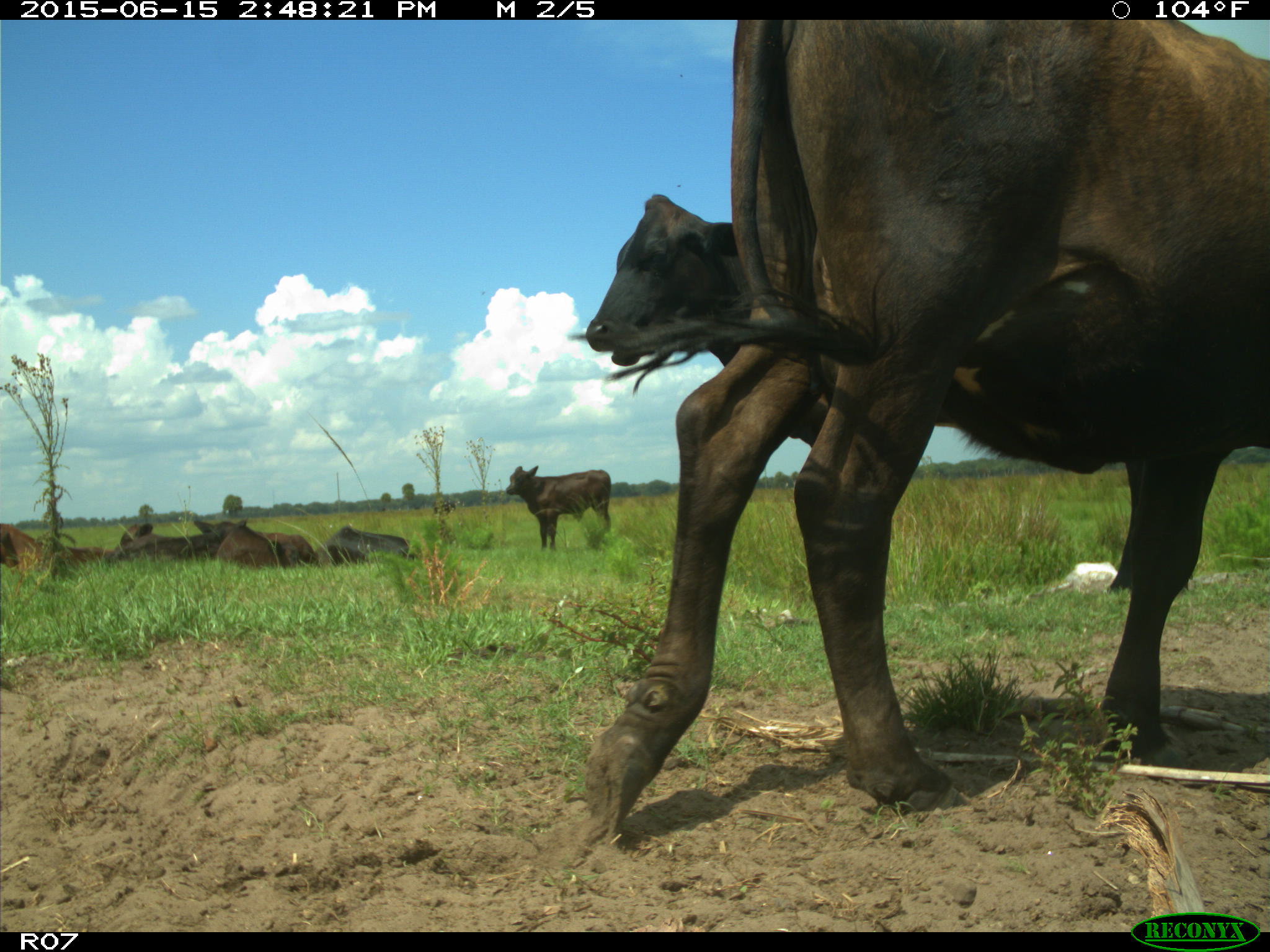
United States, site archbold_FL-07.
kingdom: Animalia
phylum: Chordata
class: Mammalia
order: Artiodactyla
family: Bovidae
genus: Bos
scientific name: Bos taurus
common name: domestic cow